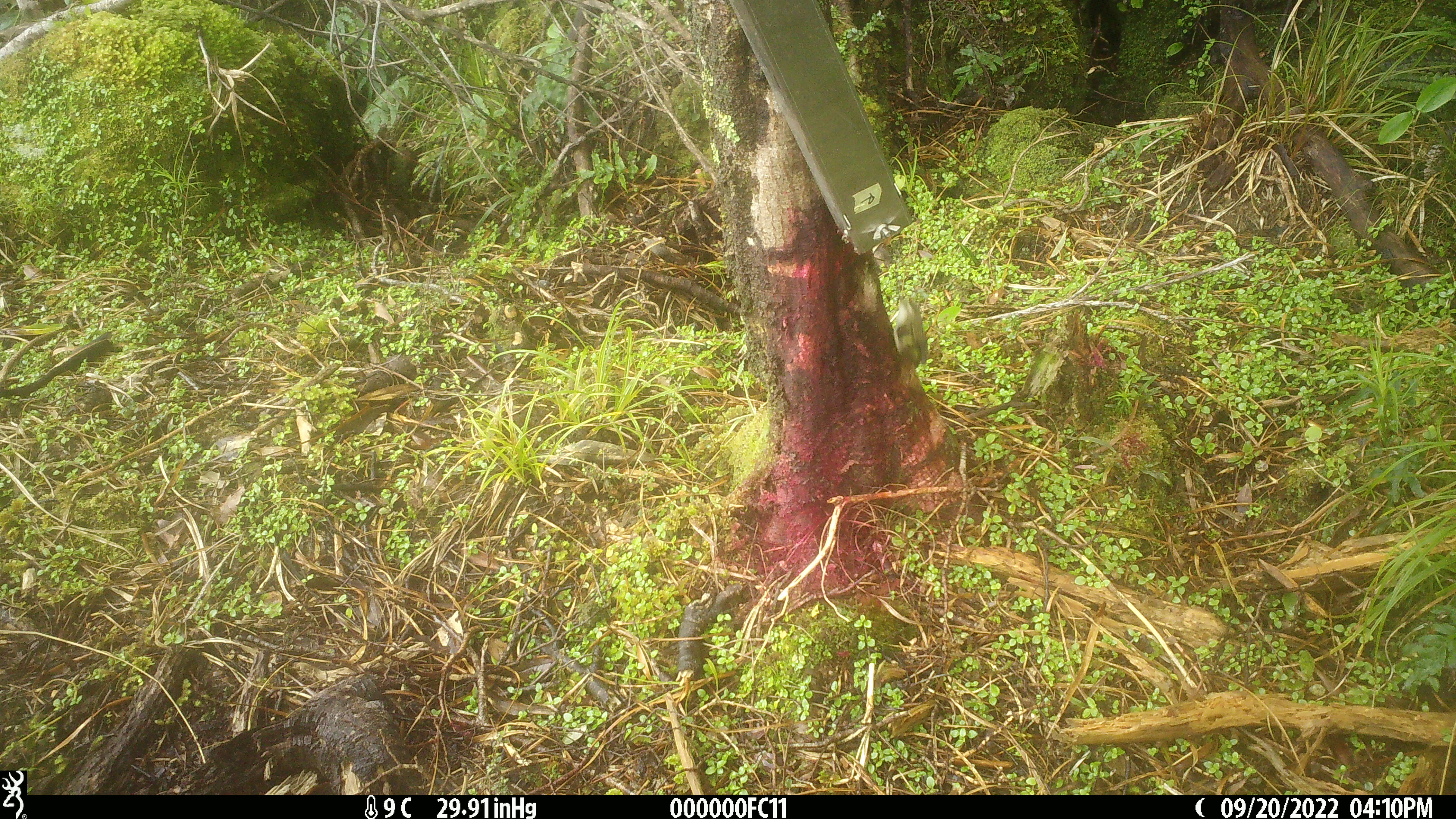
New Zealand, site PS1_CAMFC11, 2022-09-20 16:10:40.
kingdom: Animalia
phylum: Chordata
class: Aves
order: Passeriformes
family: Acanthisittidae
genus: Acanthisitta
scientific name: Acanthisitta chloris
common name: rifleman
Rifleman (Acanthisitta chloris).